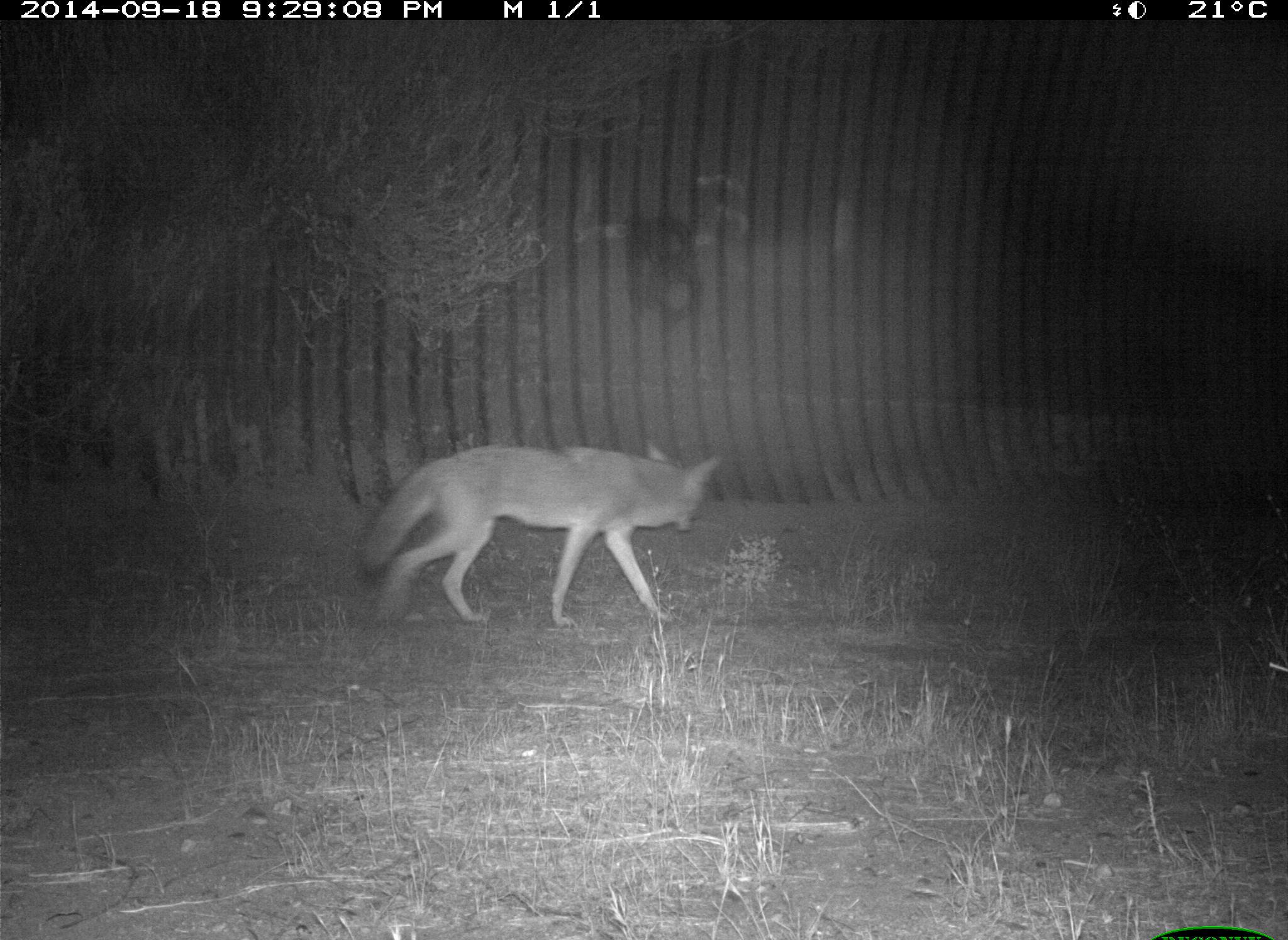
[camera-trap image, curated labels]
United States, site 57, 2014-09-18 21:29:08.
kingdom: Animalia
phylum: Chordata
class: Mammalia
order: Carnivora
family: Canidae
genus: Canis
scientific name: Canis latrans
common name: coyote